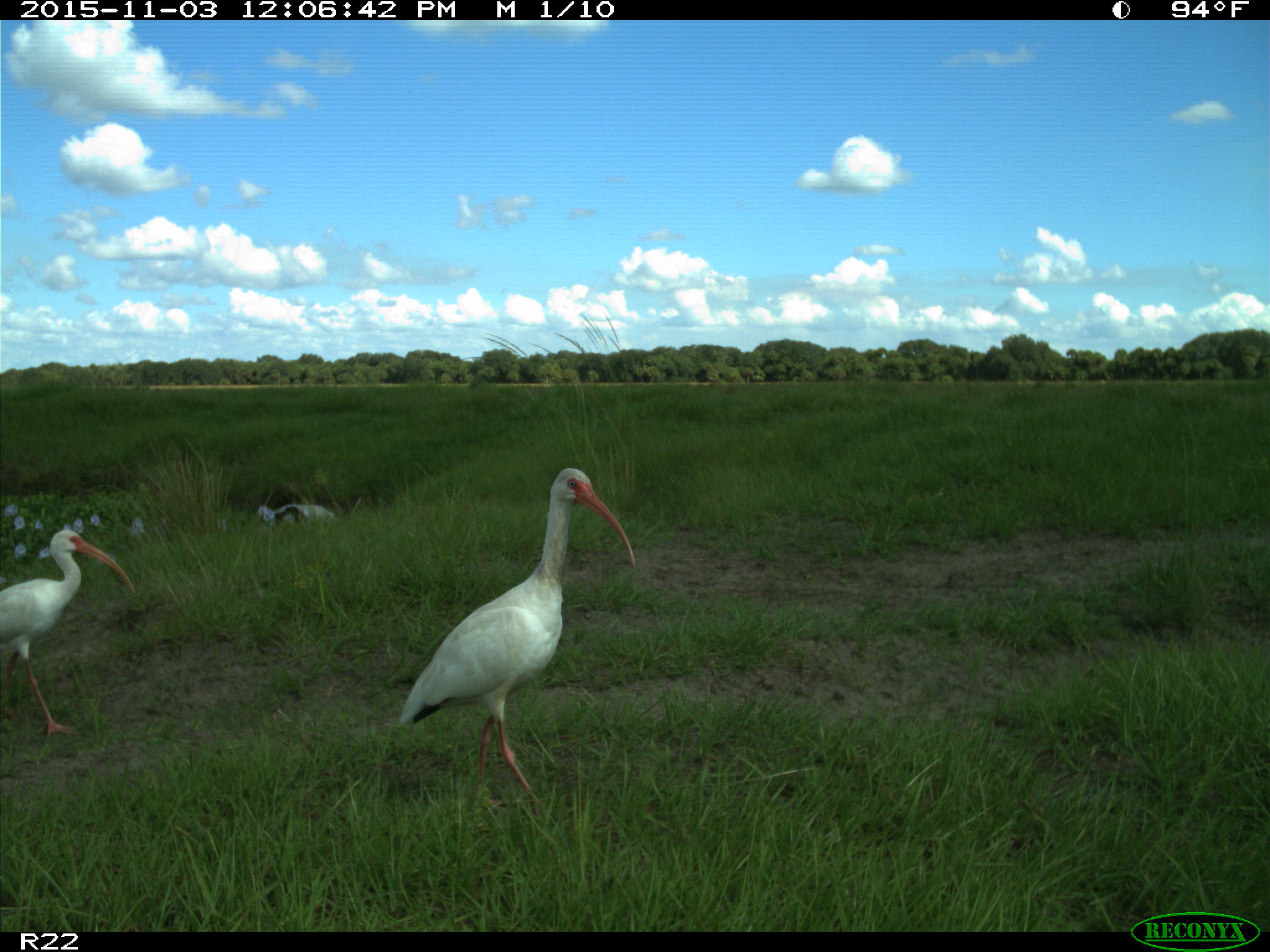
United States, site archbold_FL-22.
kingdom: Animalia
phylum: Chordata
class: Aves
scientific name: Aves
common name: birds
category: unidentified bird